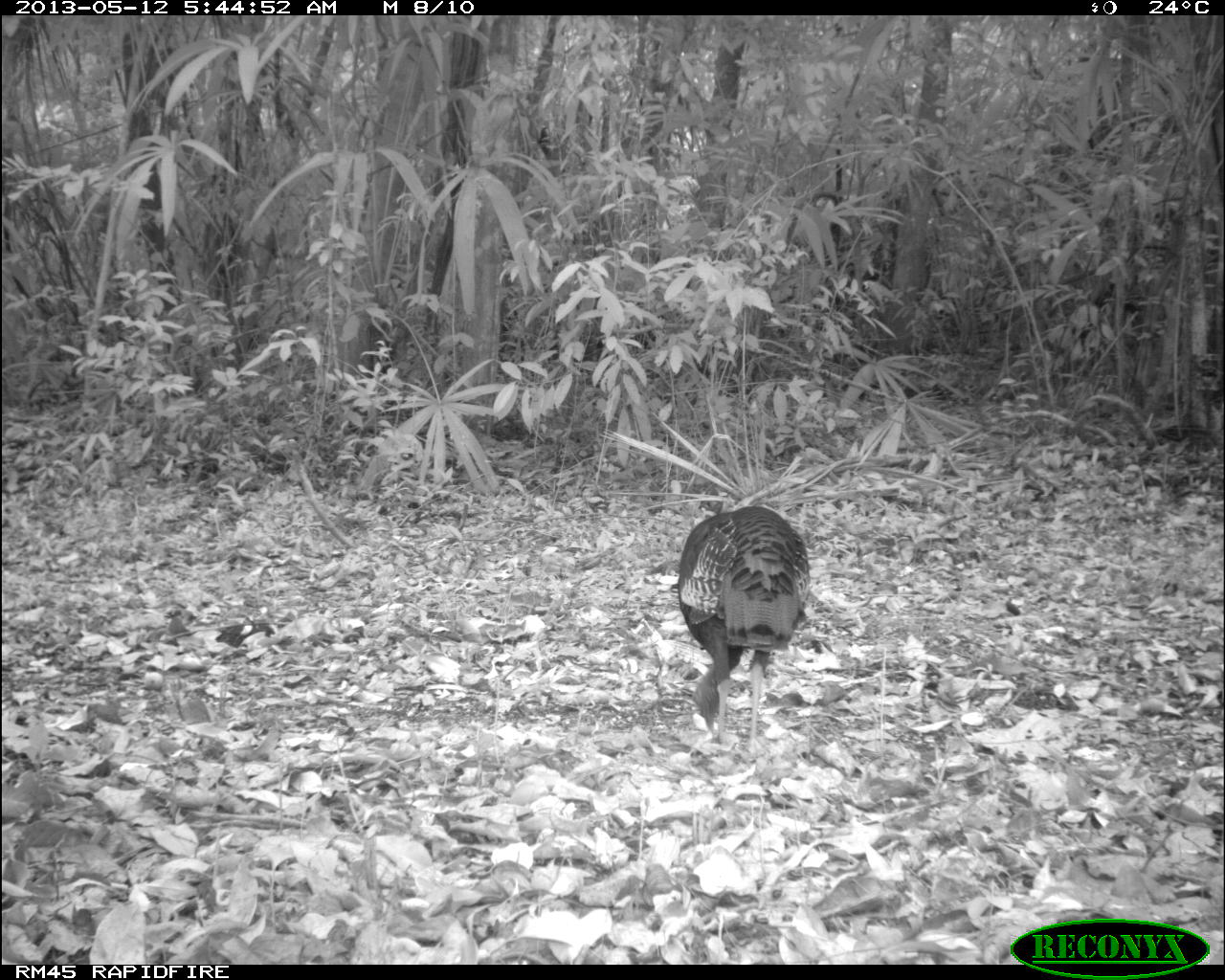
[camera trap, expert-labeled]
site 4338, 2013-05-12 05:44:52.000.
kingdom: Animalia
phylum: Chordata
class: Aves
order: Galliformes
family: Phasianidae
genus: Meleagris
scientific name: Meleagris ocellata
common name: ocellated turkey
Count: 1.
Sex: female.